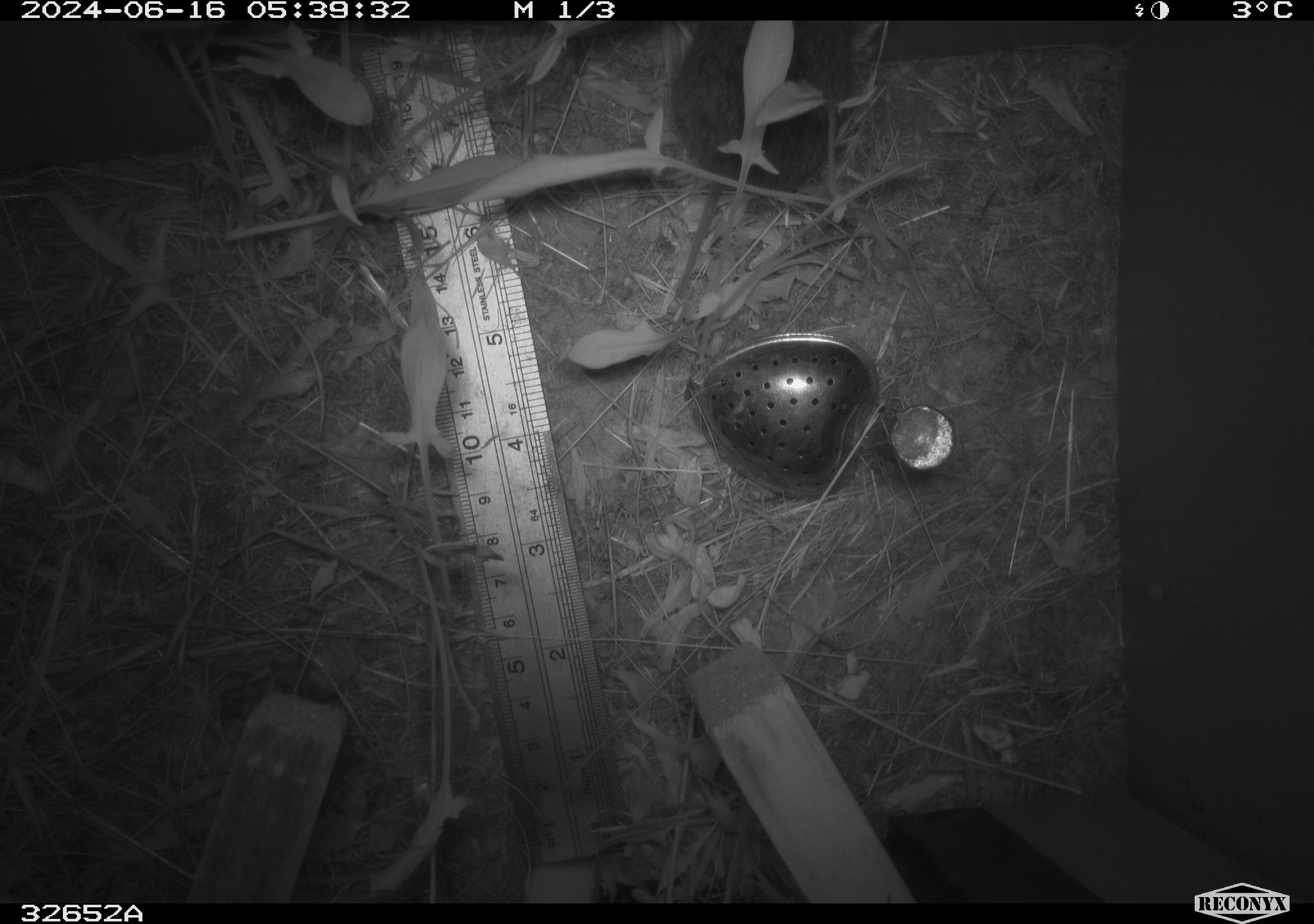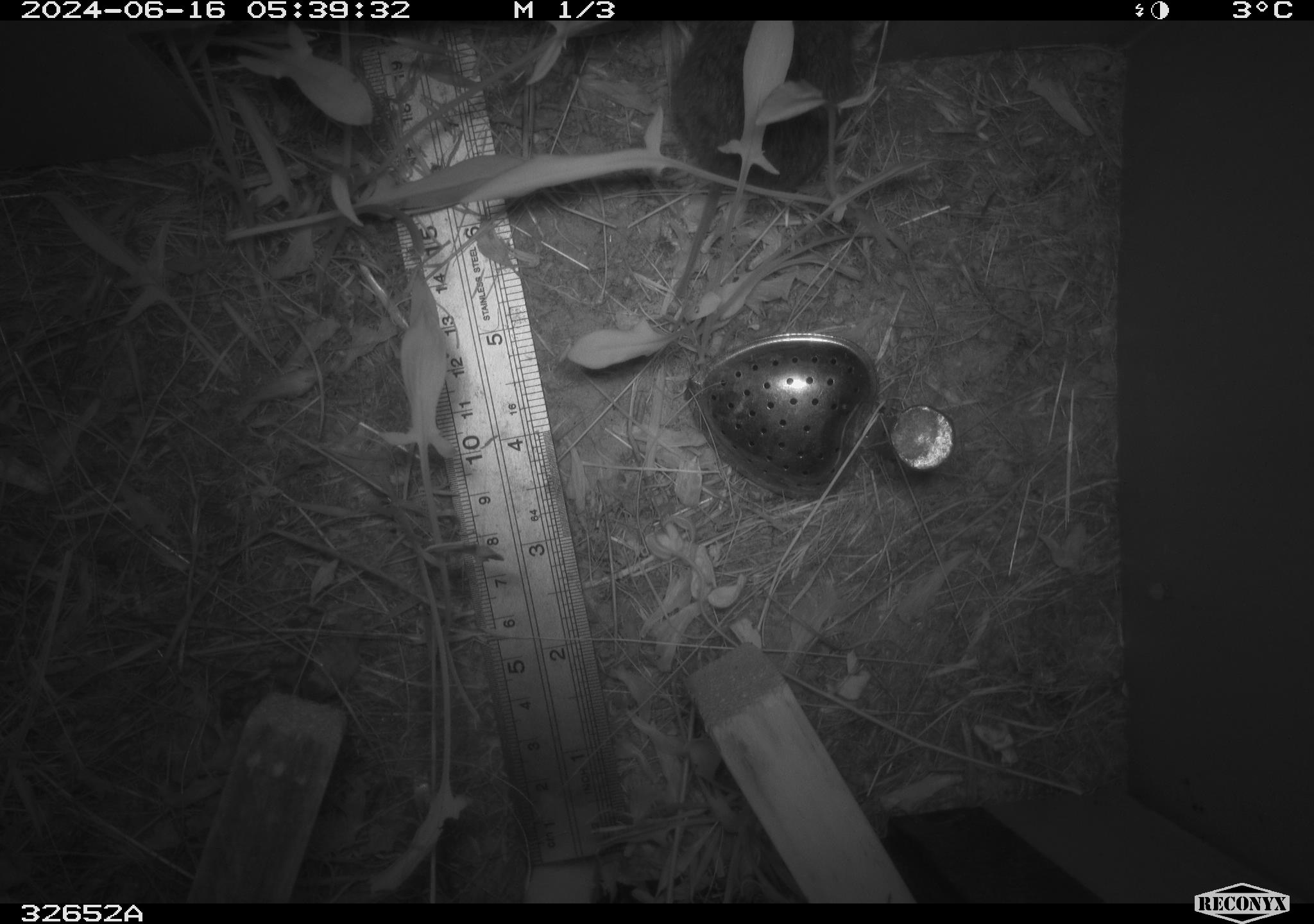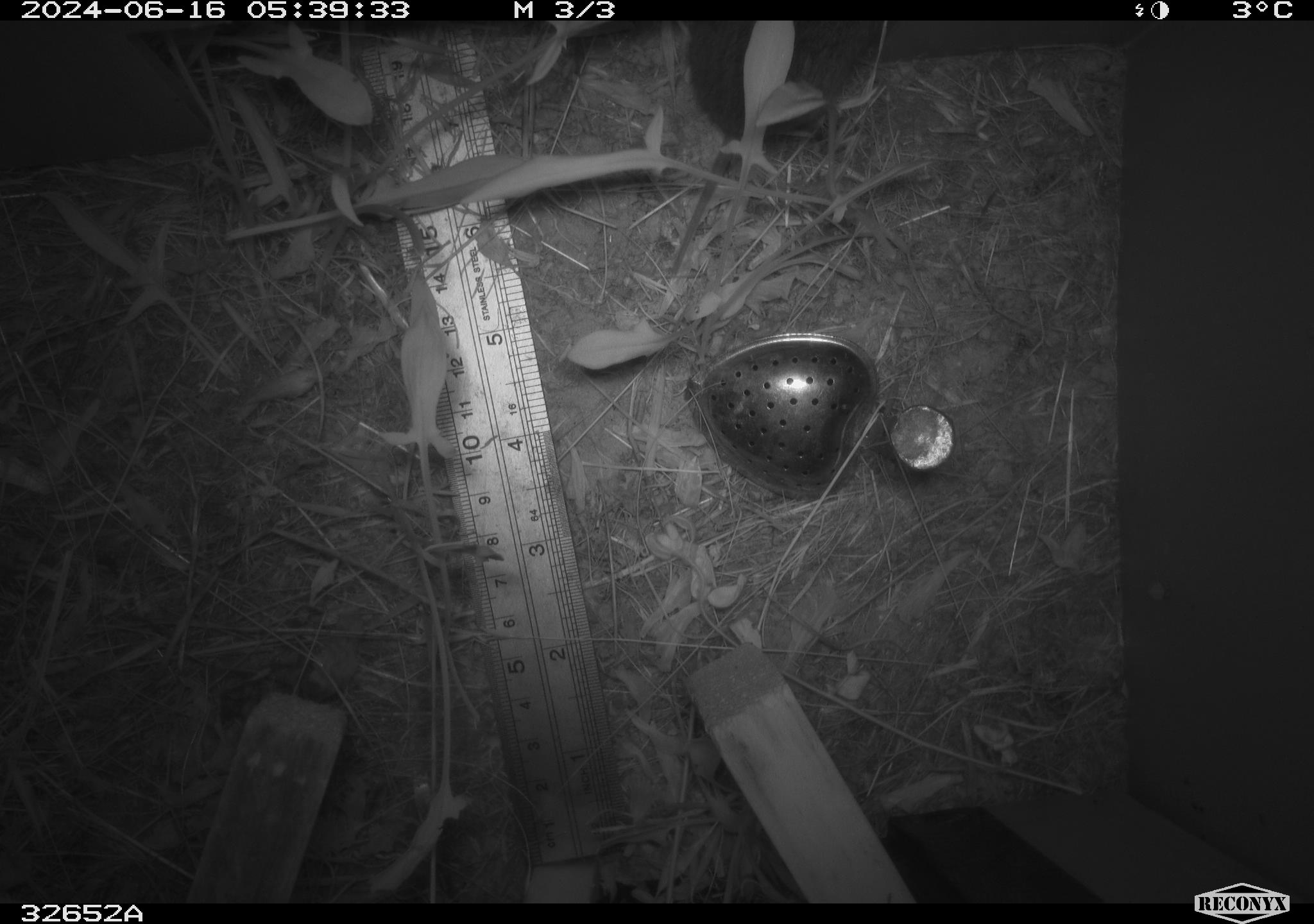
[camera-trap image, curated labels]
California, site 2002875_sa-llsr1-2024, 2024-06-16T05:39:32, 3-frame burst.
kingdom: Animalia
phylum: Chordata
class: Mammalia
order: Rodentia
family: Cricetidae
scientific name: Arvicolinae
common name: voles, lemmings, and muskrats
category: arvicolinae subfamily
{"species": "arvicolinae subfamily (voles, lemmings, and muskrats) (Arvicolinae)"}